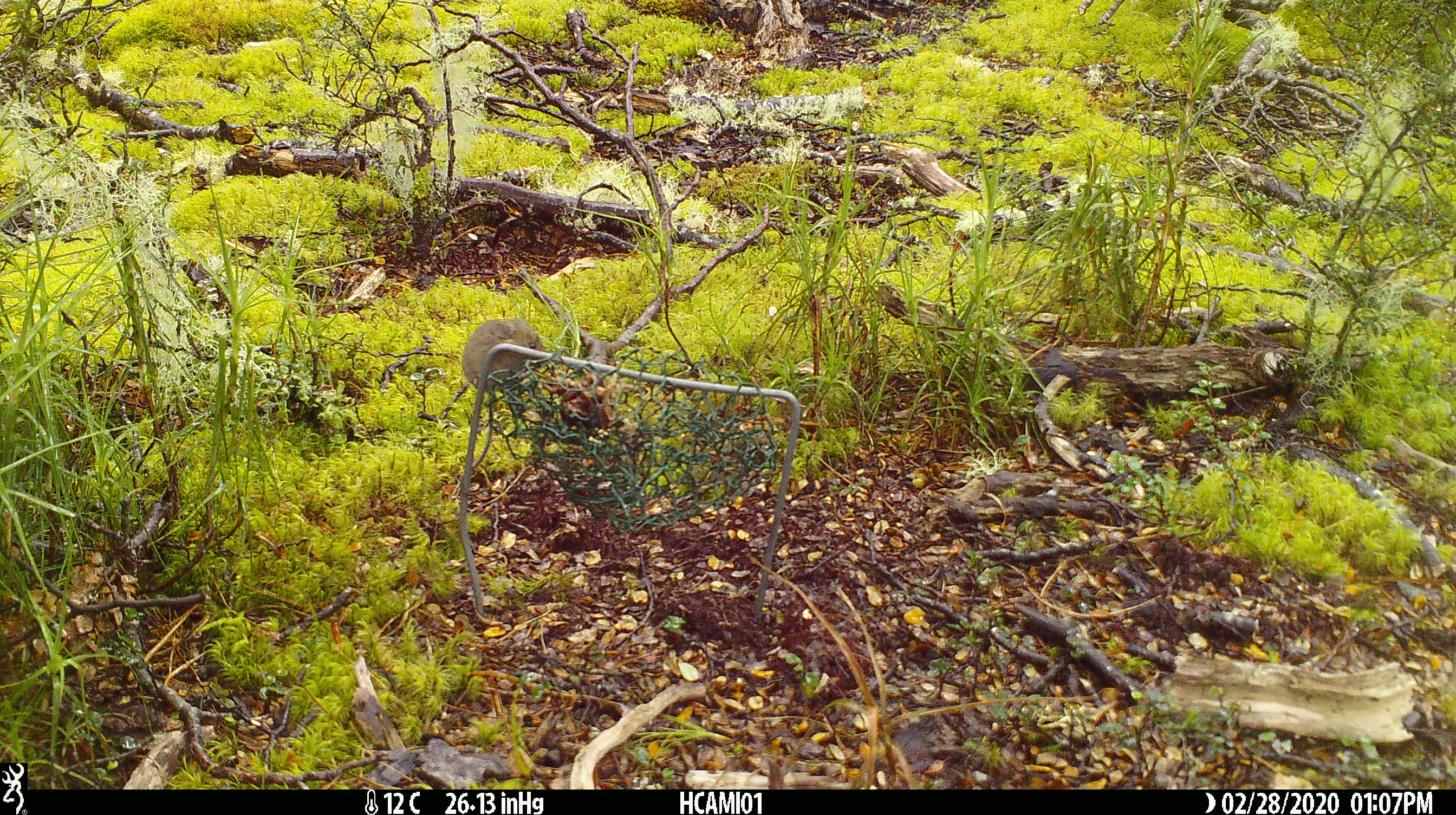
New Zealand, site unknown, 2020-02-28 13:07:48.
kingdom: Animalia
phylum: Chordata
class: Mammalia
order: Rodentia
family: Muridae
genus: Mus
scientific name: Mus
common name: mouse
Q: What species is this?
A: Mouse (Mus).